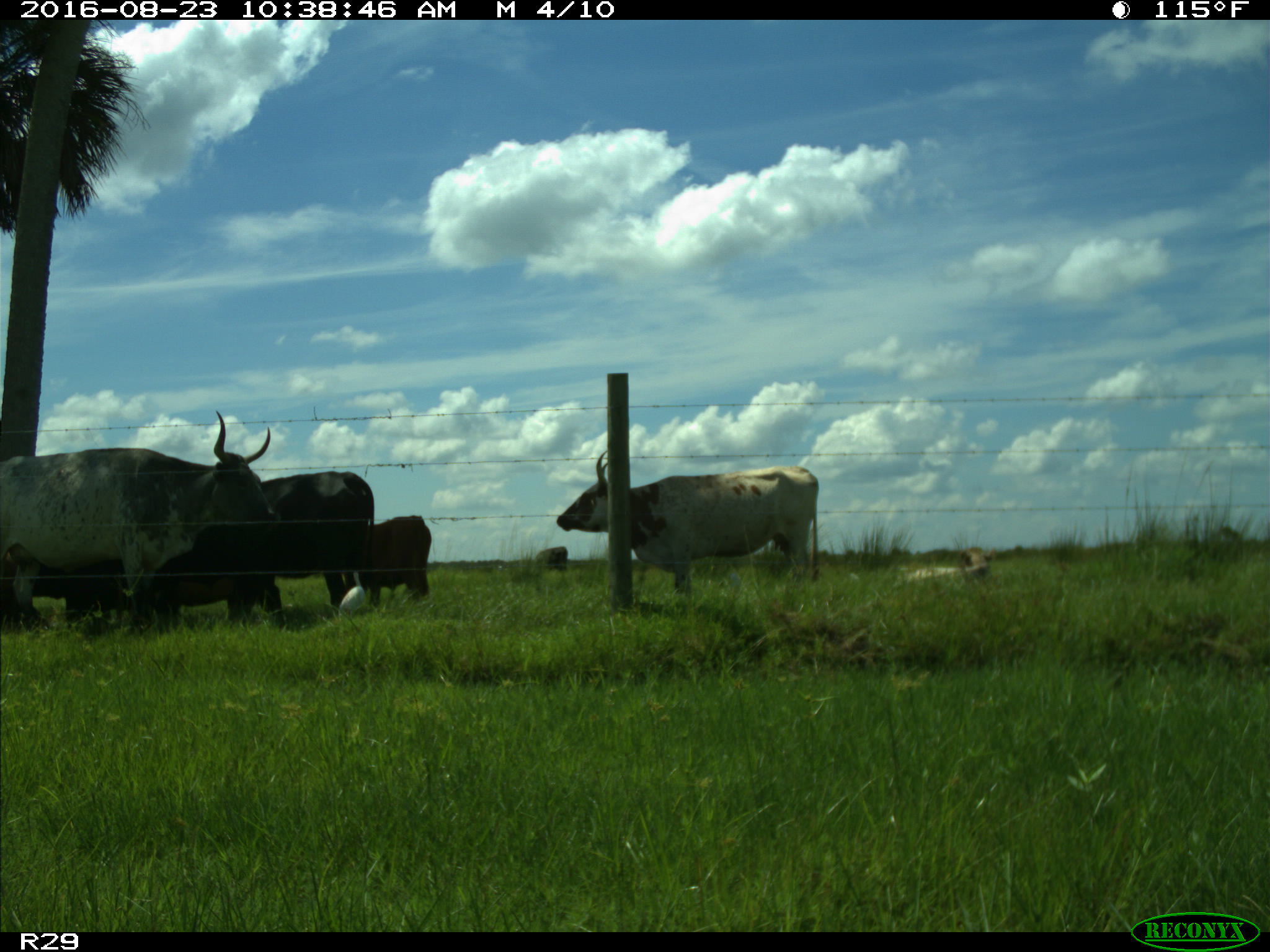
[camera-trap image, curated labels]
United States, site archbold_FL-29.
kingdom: Animalia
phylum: Chordata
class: Mammalia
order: Artiodactyla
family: Bovidae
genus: Bos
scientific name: Bos taurus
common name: domestic cow